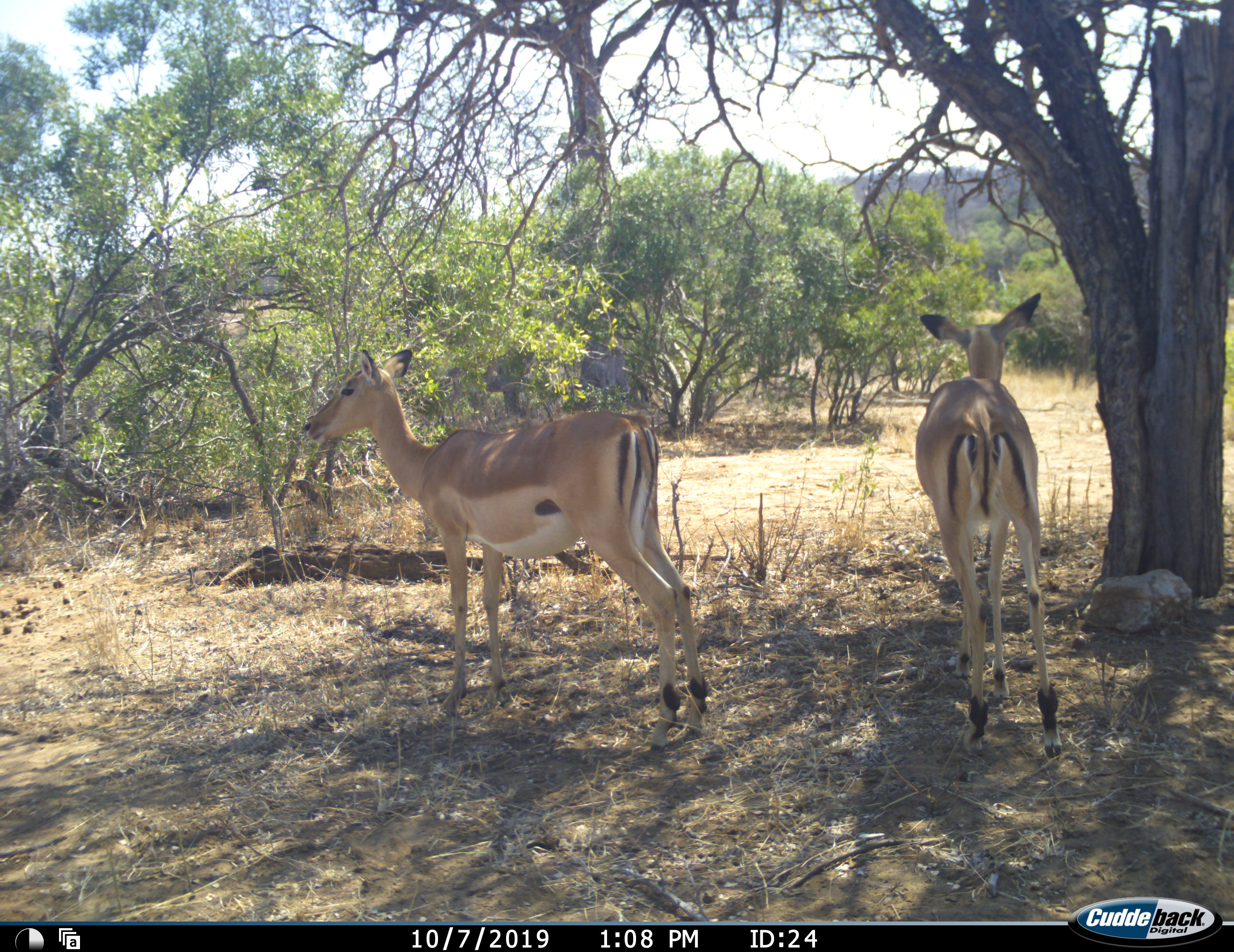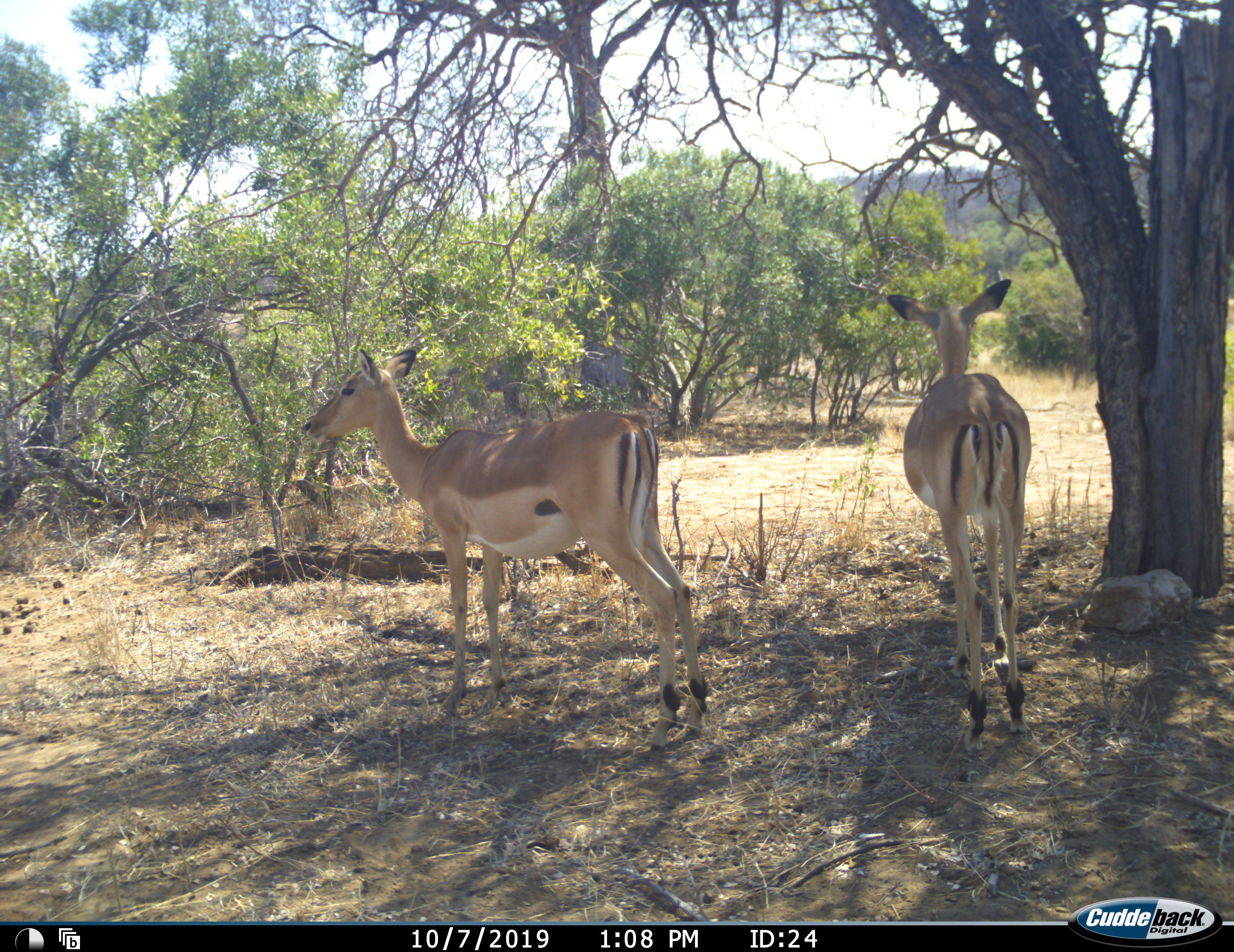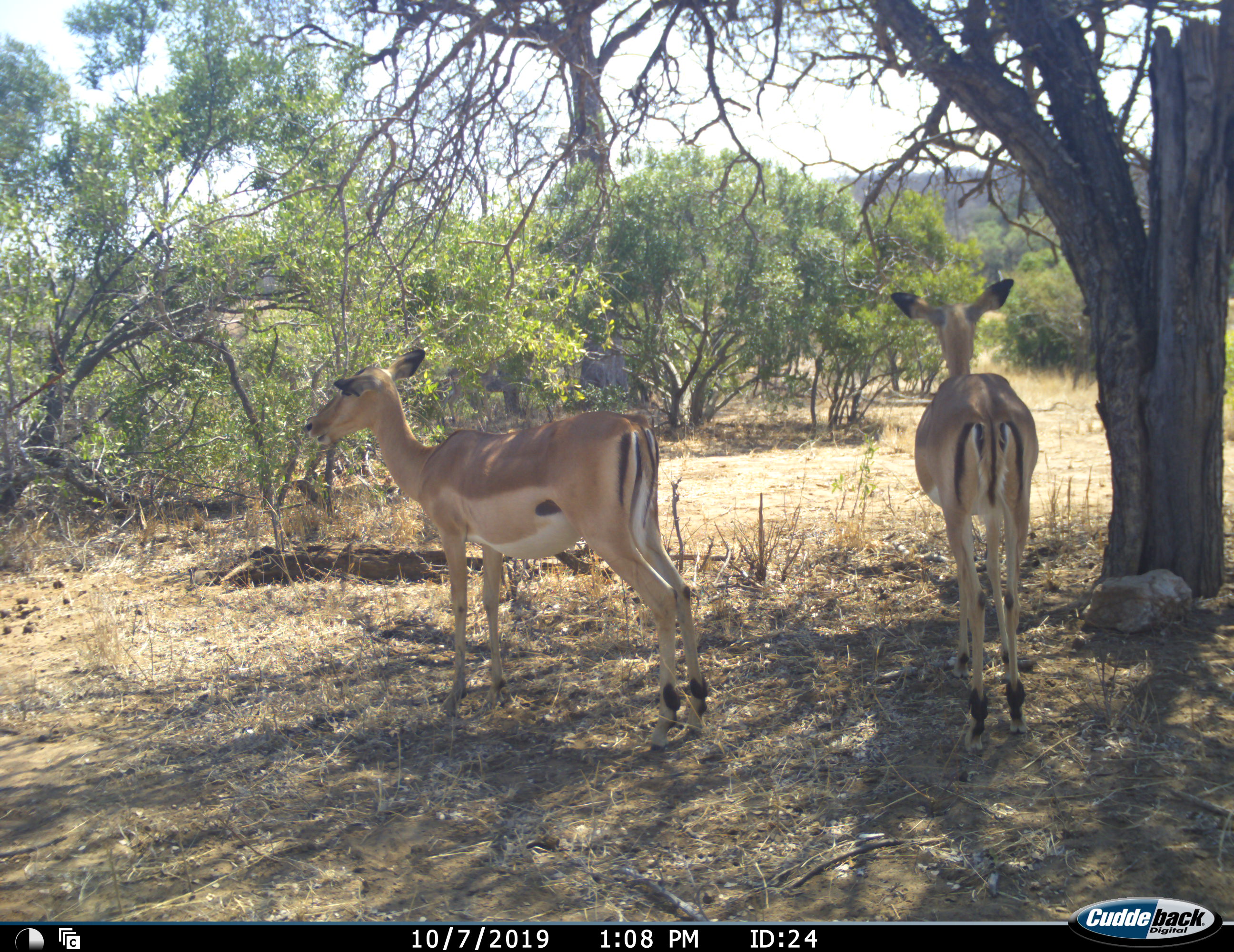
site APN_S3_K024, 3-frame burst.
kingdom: Animalia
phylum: Chordata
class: Mammalia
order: Artiodactyla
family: Bovidae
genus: Aepyceros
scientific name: Aepyceros melampus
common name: impala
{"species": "impala (Aepyceros melampus)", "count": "2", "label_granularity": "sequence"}